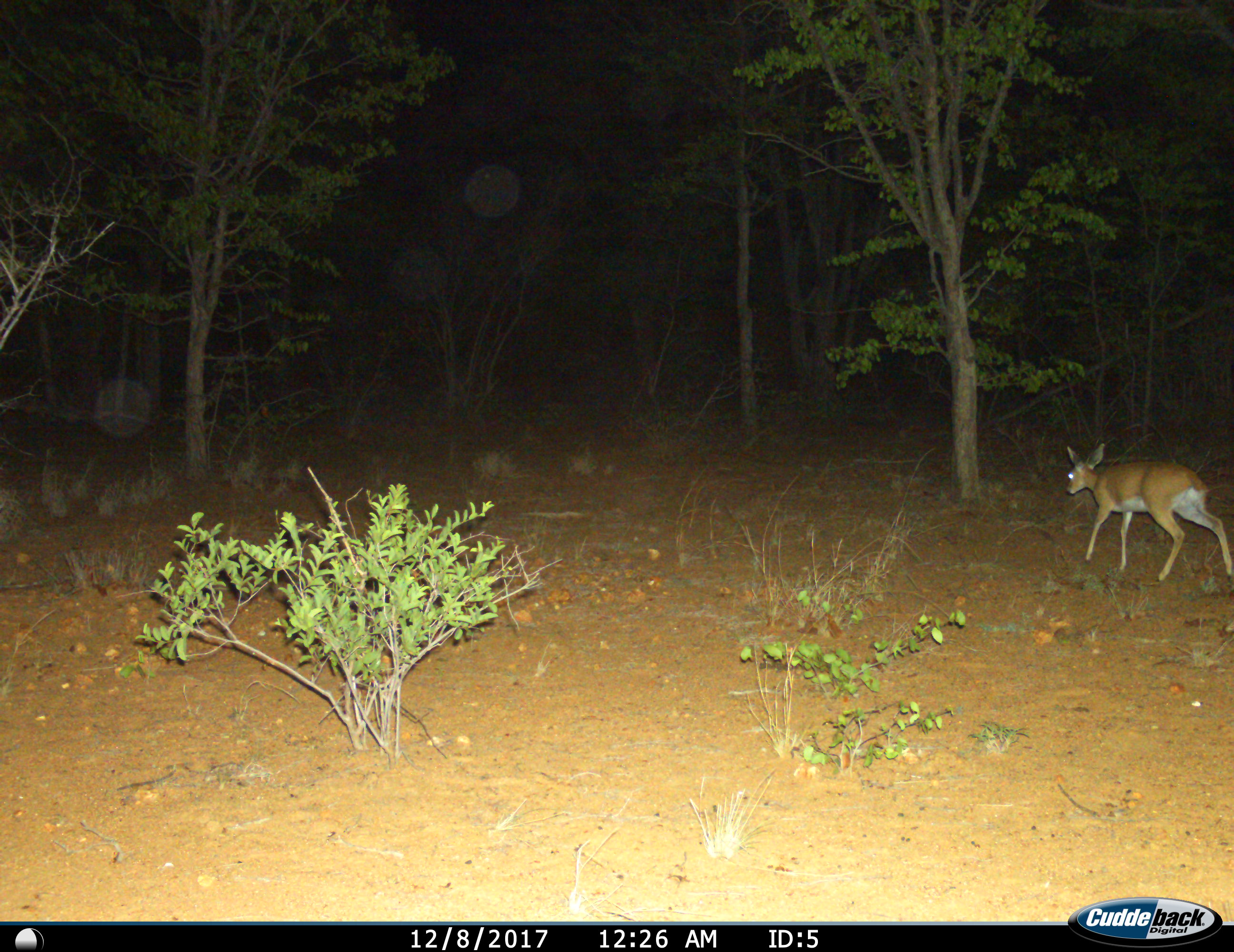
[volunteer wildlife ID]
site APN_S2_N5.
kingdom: Animalia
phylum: Chordata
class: Mammalia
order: Artiodactyla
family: Bovidae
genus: Raphicerus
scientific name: Raphicerus campestris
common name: steenbok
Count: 1.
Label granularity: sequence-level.